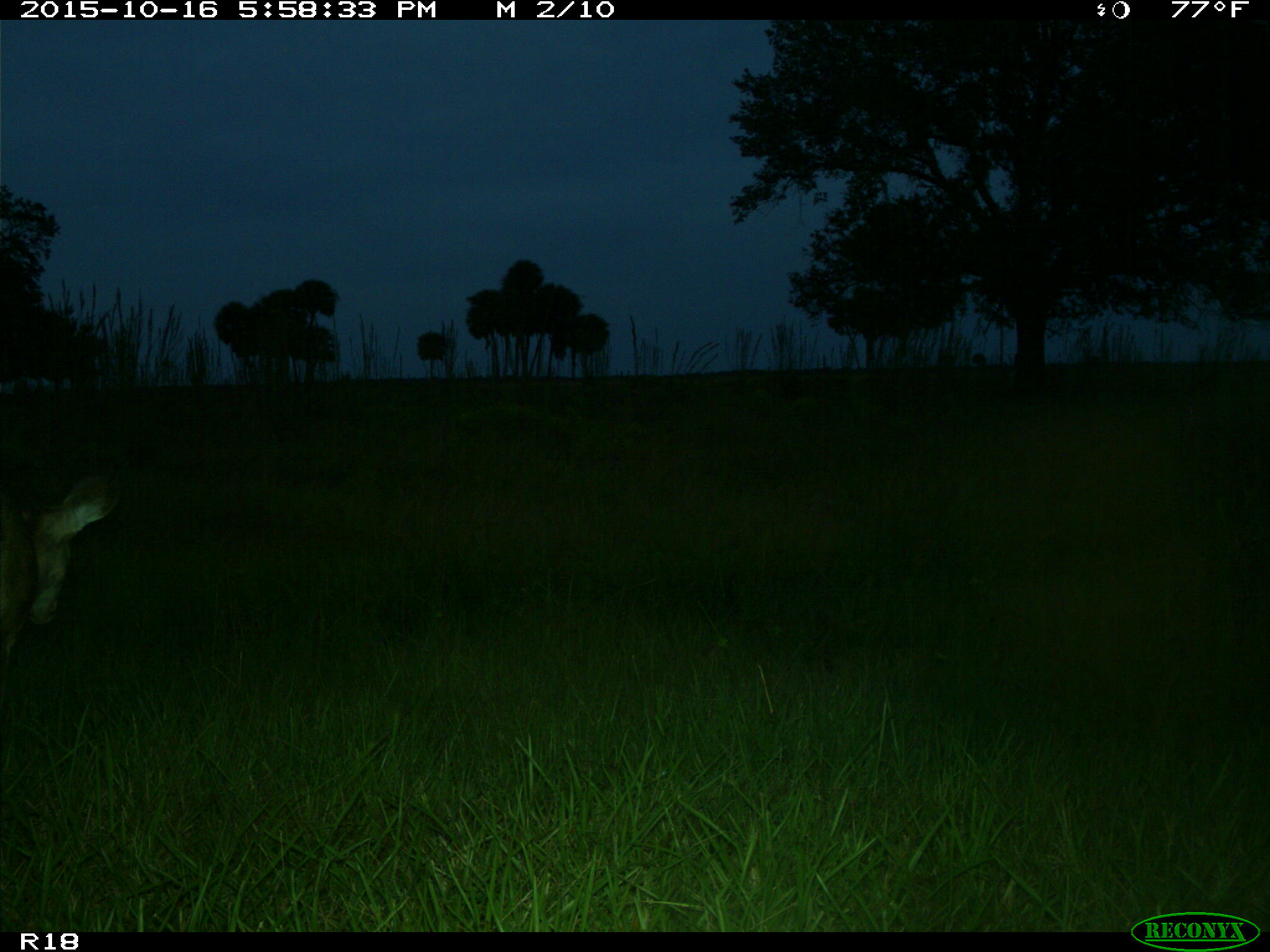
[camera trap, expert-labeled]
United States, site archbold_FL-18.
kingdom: Animalia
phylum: Chordata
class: Mammalia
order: Artiodactyla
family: Cervidae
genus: Odocoileus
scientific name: Odocoileus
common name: deer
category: unidentified deer